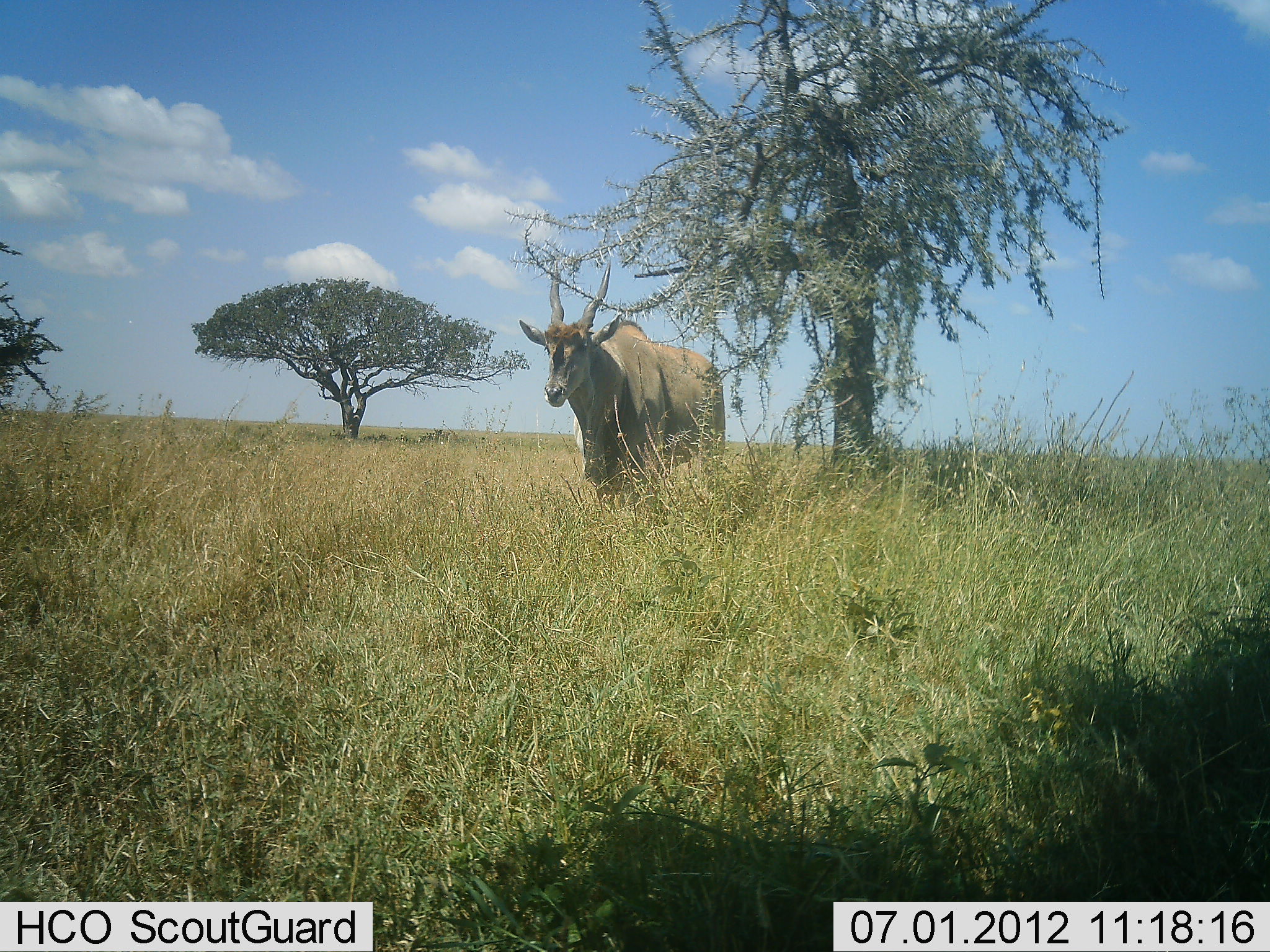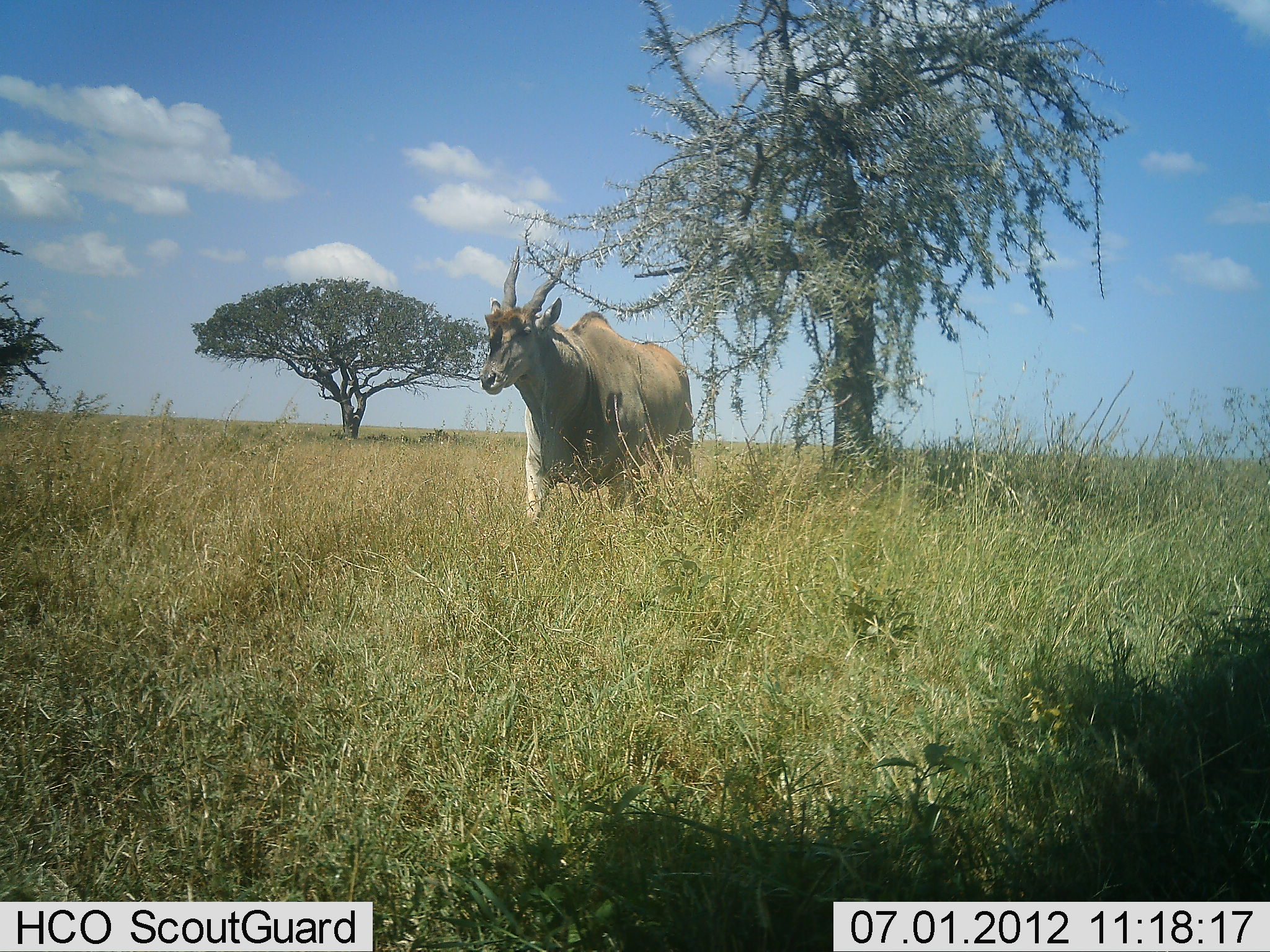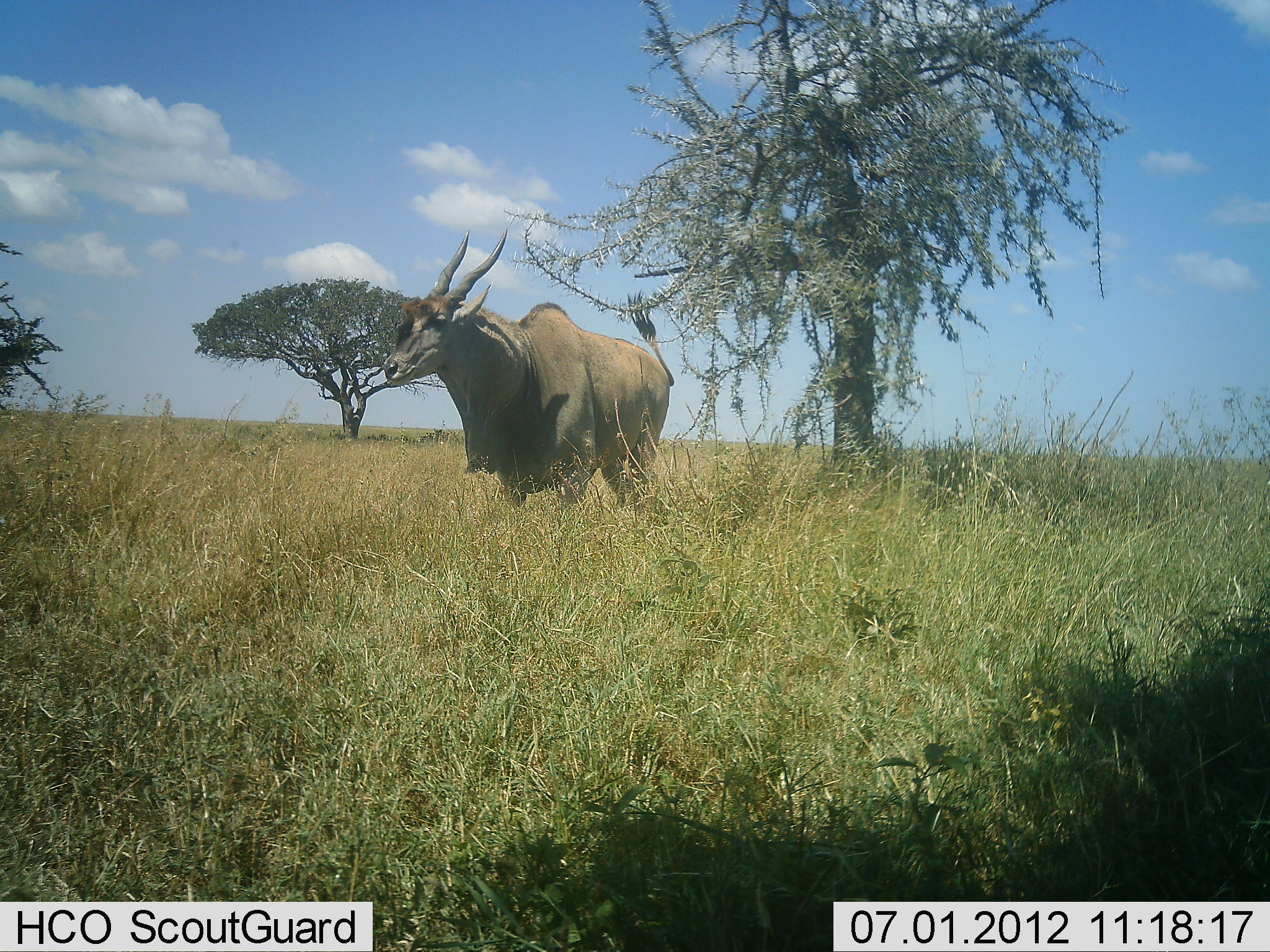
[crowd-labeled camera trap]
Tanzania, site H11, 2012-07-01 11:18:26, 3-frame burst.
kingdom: Animalia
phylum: Chordata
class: Mammalia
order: Artiodactyla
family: Bovidae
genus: Tragelaphus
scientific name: Tragelaphus oryx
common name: eland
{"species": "eland (Tragelaphus oryx)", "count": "1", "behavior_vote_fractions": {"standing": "0%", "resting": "0%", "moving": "100%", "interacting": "0%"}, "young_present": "0%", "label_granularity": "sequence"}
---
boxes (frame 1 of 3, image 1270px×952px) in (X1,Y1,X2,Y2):
animal: (517,258,724,500)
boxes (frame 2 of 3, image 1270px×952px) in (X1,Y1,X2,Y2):
animal: (476,246,693,531)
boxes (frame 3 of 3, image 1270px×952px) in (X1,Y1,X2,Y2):
animal: (378,224,675,513)